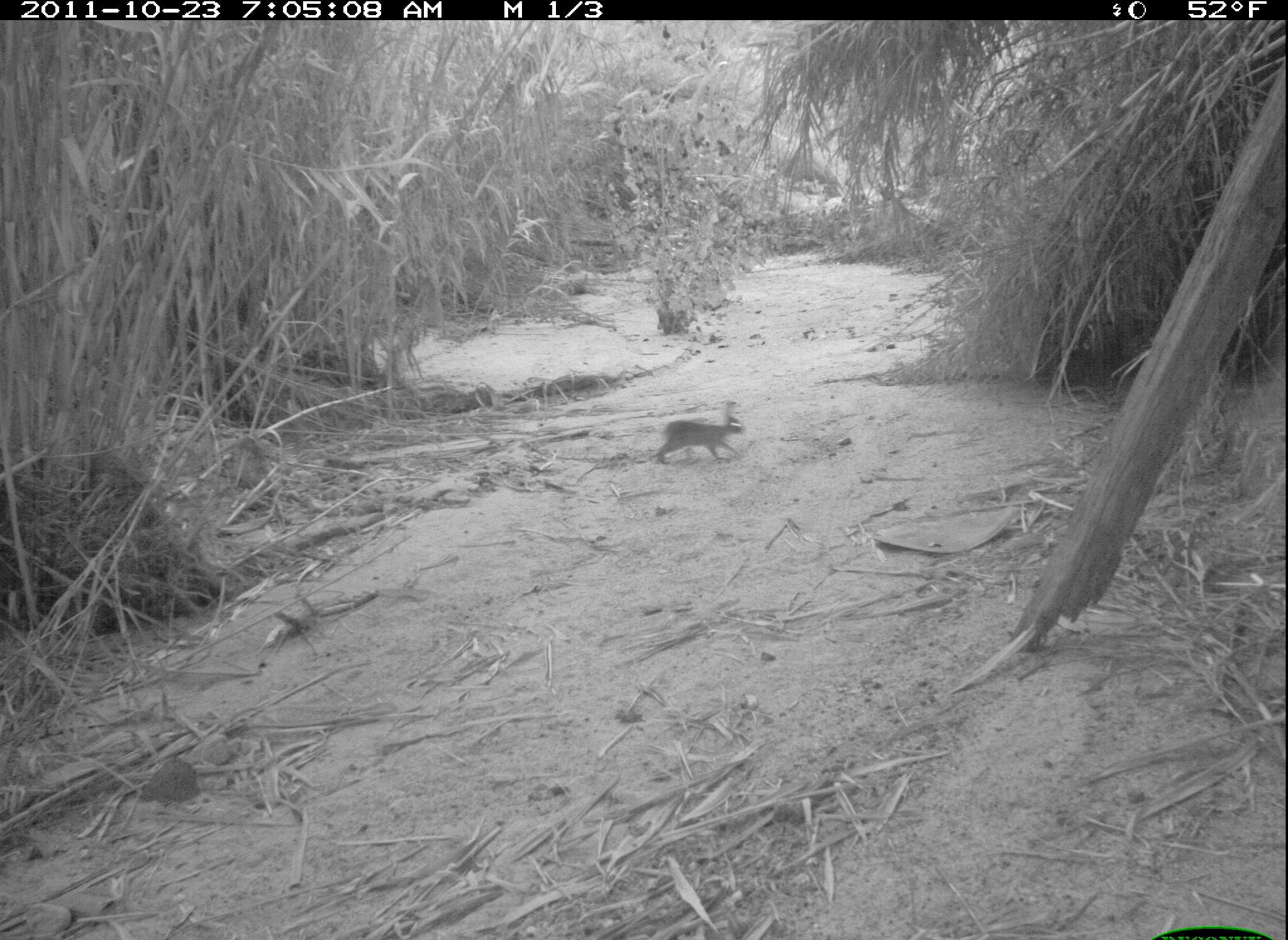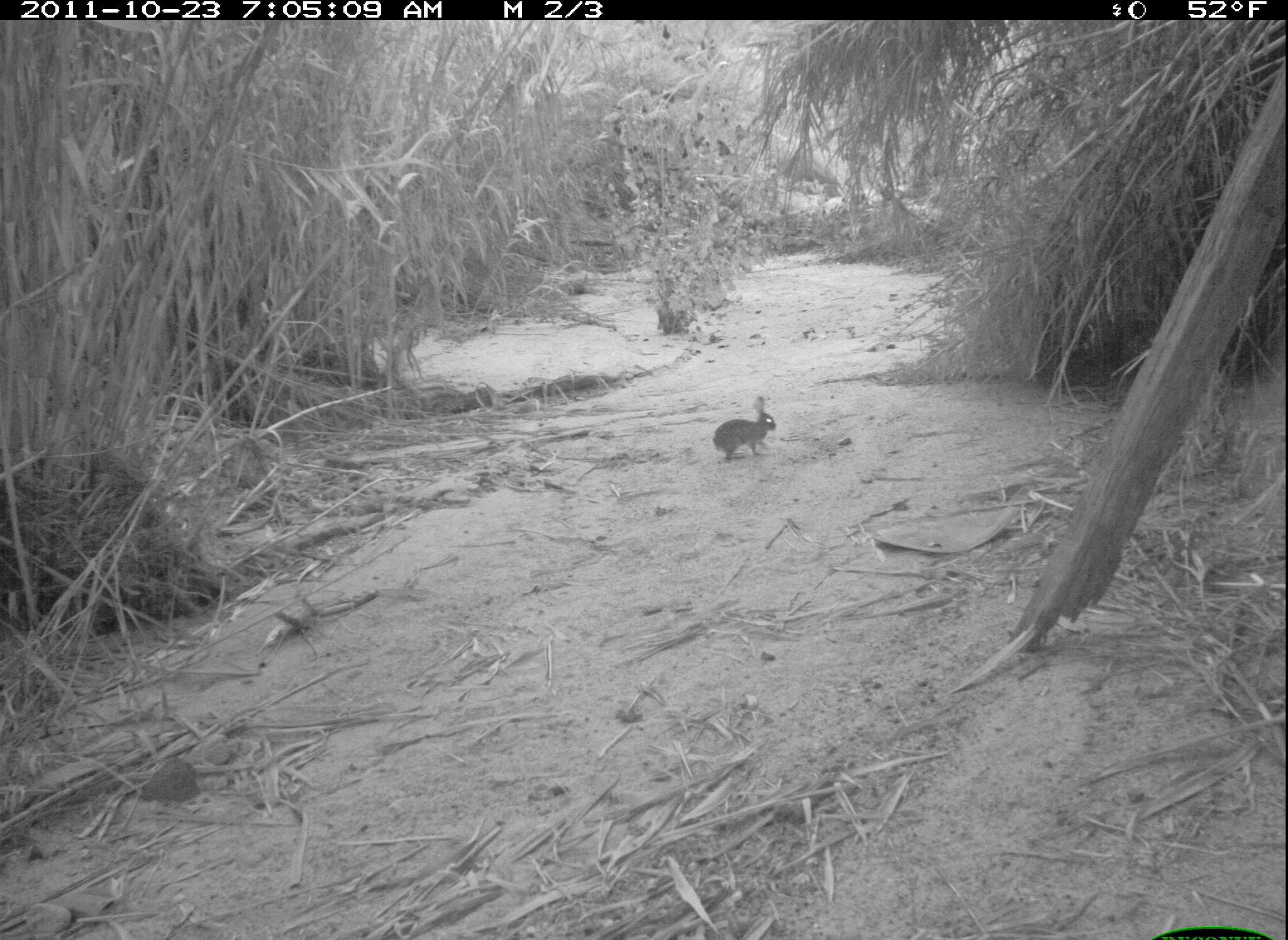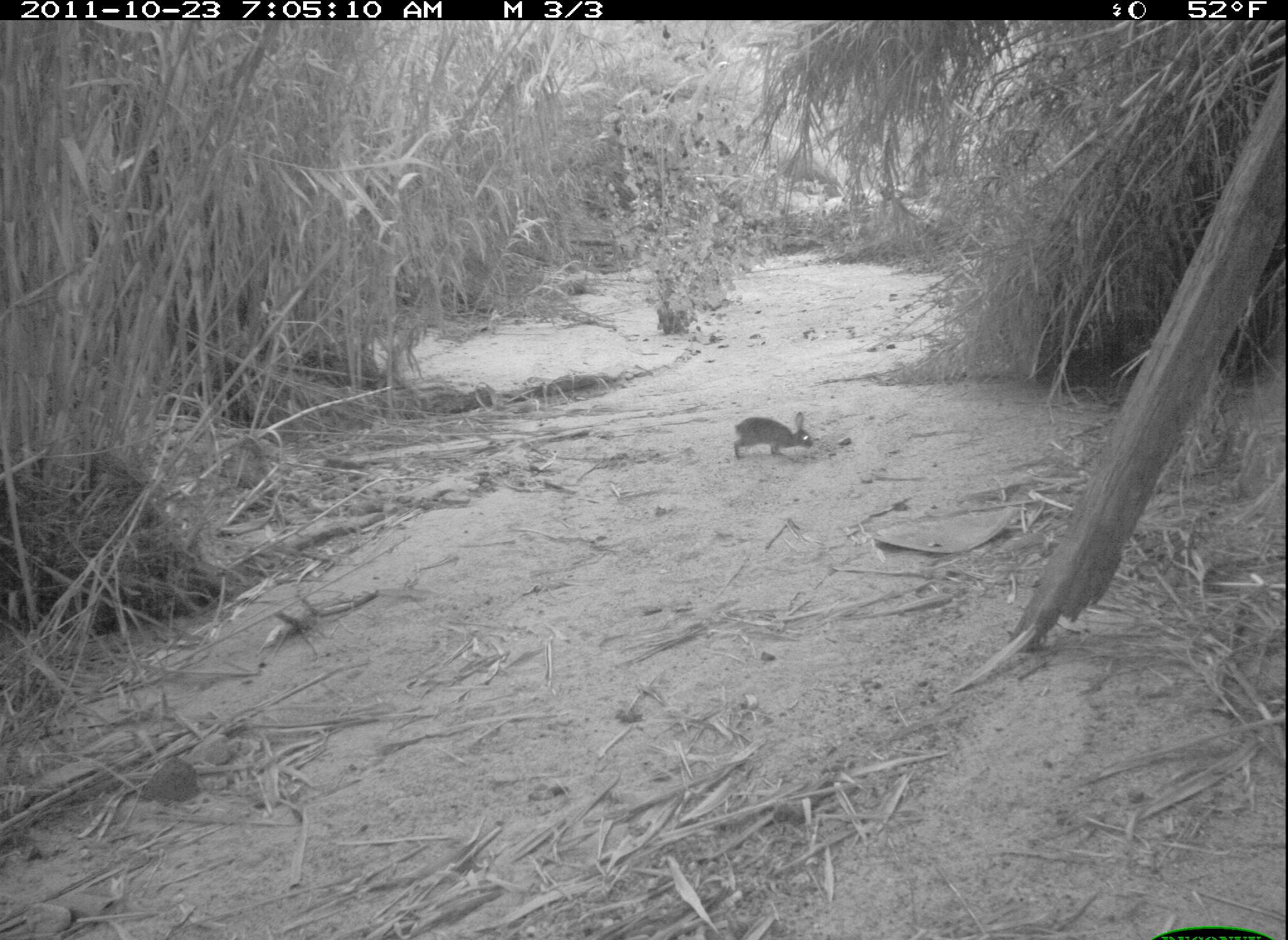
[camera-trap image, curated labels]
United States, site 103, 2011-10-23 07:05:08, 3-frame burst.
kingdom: Animalia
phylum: Chordata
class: Mammalia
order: Lagomorpha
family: Leporidae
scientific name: Leporidae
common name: rabbits and hares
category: rabbit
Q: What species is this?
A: Rabbit (rabbits and hares) (Leporidae).